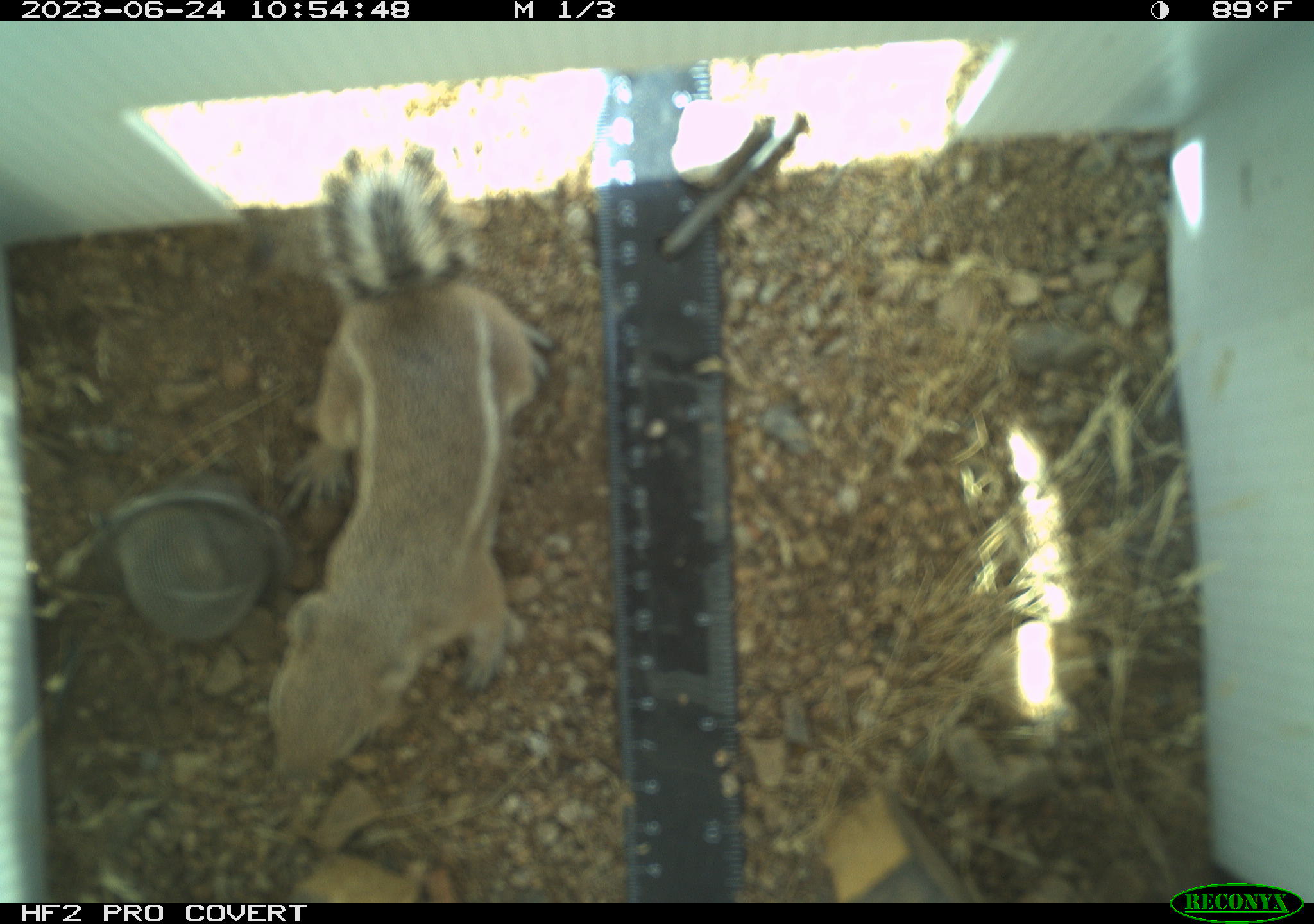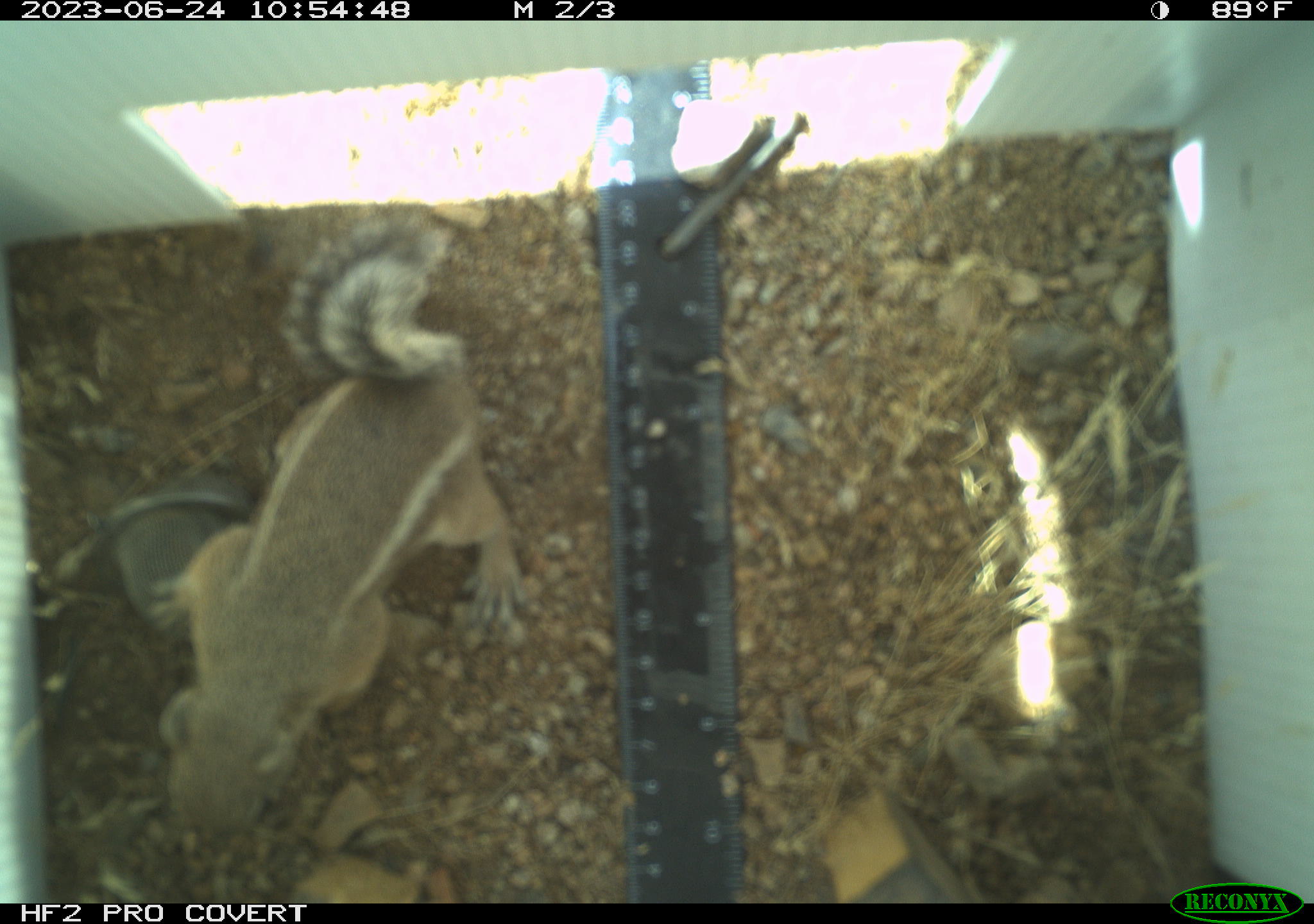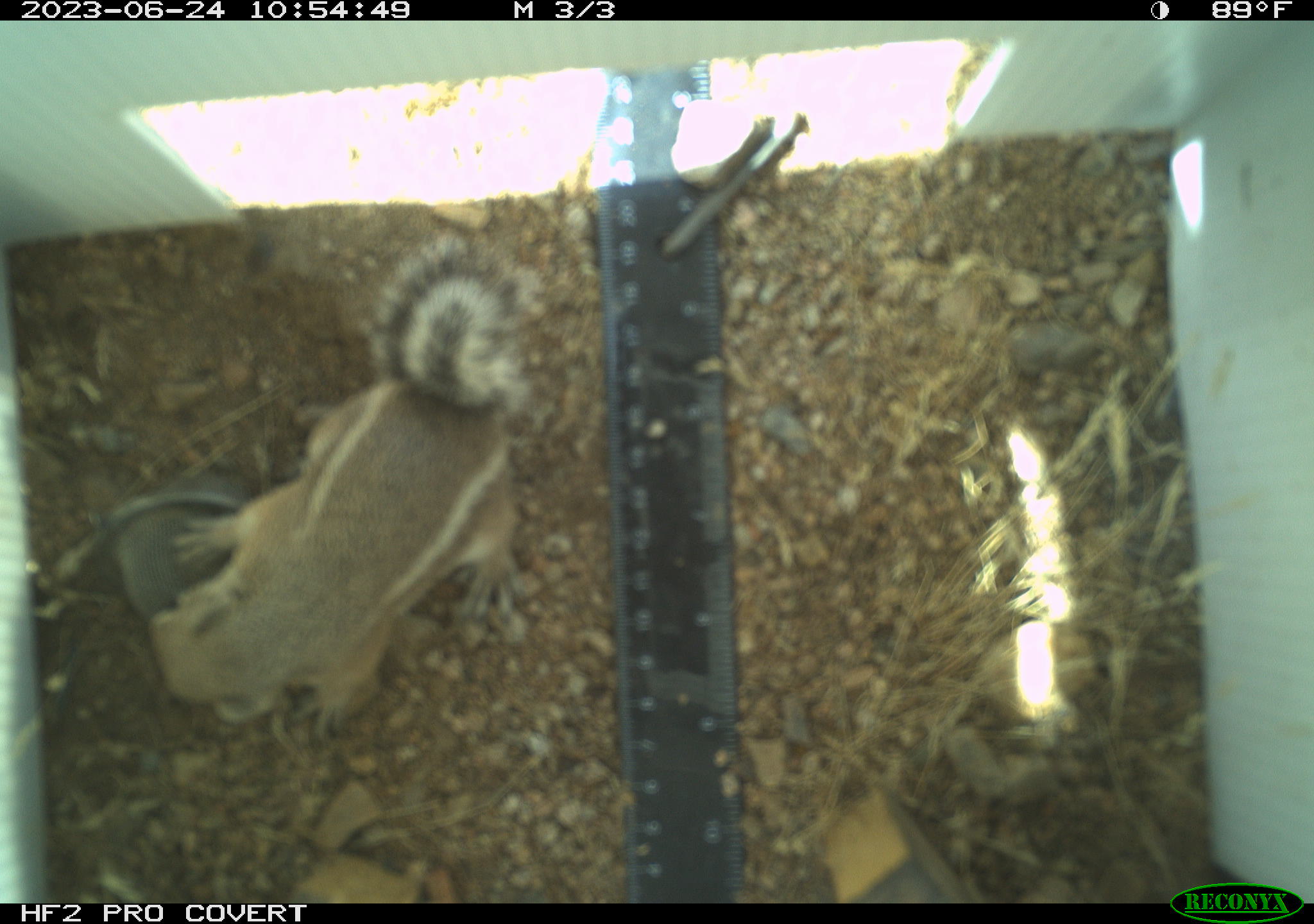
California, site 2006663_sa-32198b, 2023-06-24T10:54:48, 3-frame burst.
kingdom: Animalia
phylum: Chordata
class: Mammalia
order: Rodentia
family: Sciuridae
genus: Ammospermophilus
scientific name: Ammospermophilus leucurus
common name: white-tailed antelope squirrel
White-tailed antelope squirrel (Ammospermophilus leucurus).